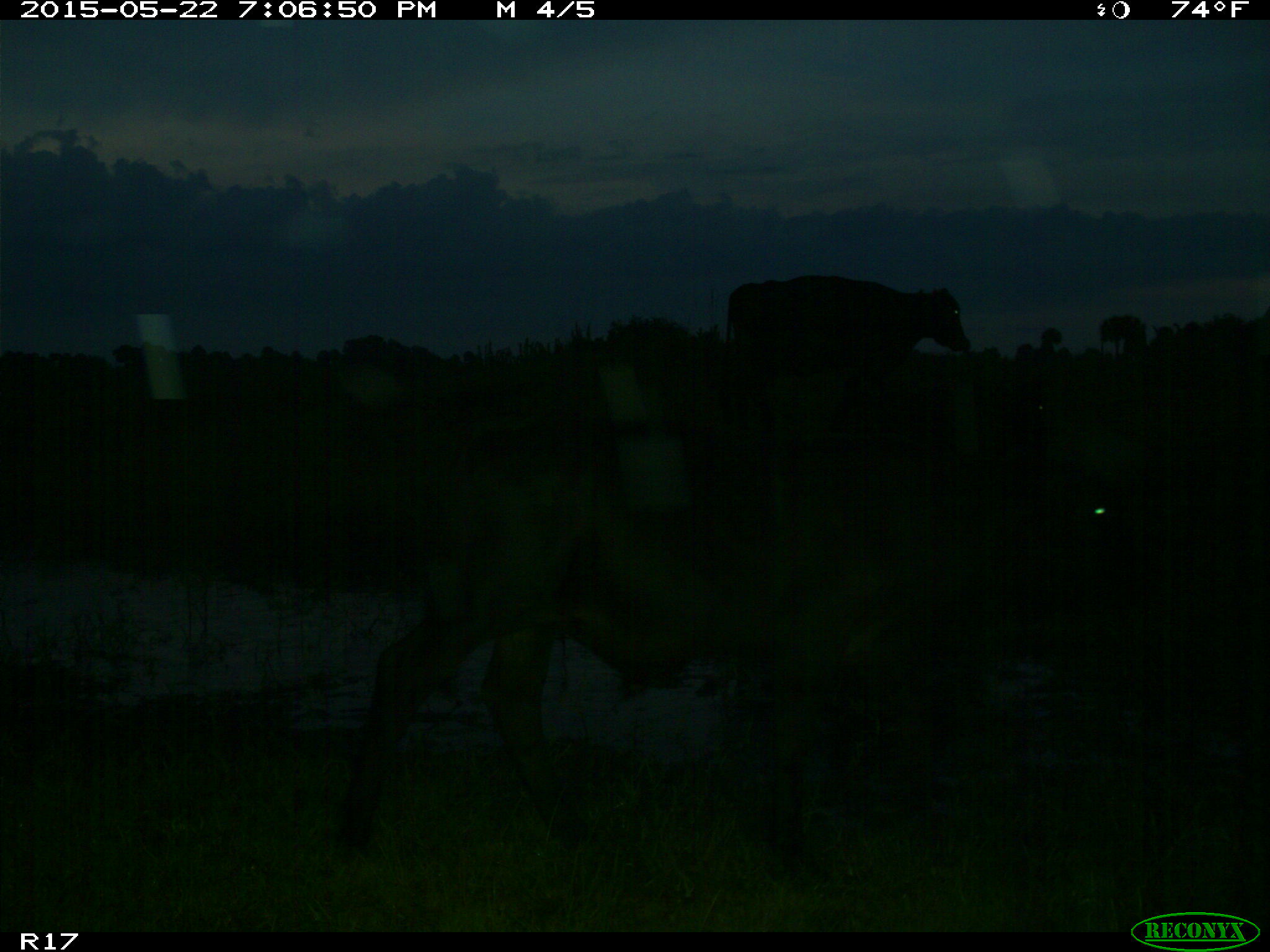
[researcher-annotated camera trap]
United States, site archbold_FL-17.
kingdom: Animalia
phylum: Chordata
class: Mammalia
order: Artiodactyla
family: Bovidae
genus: Bos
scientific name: Bos taurus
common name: domestic cow